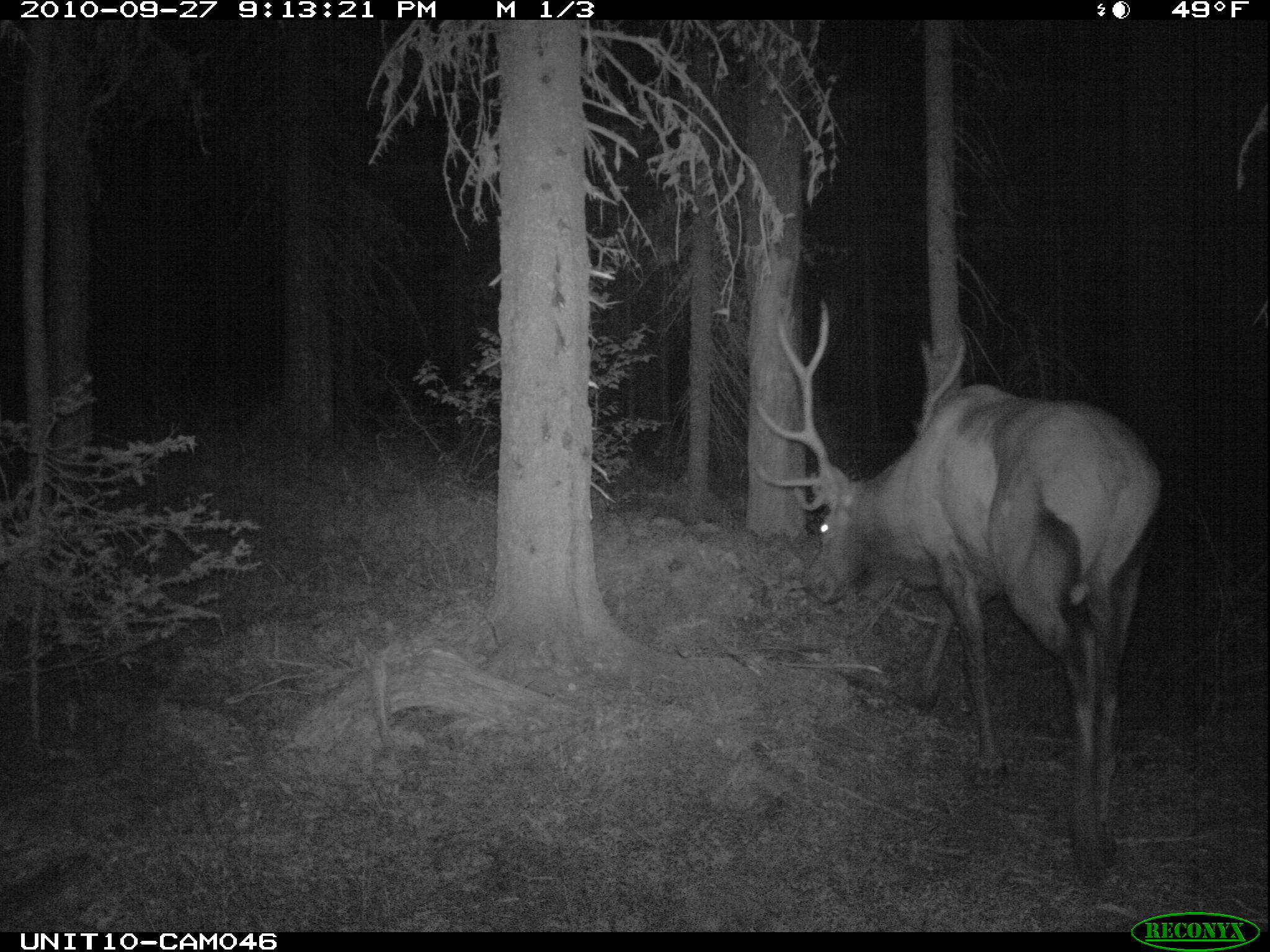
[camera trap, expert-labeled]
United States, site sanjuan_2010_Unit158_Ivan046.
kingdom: Animalia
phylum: Chordata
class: Mammalia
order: Artiodactyla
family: Cervidae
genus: Cervus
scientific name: Cervus elaphus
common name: red deer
Cervus elaphus (red deer).